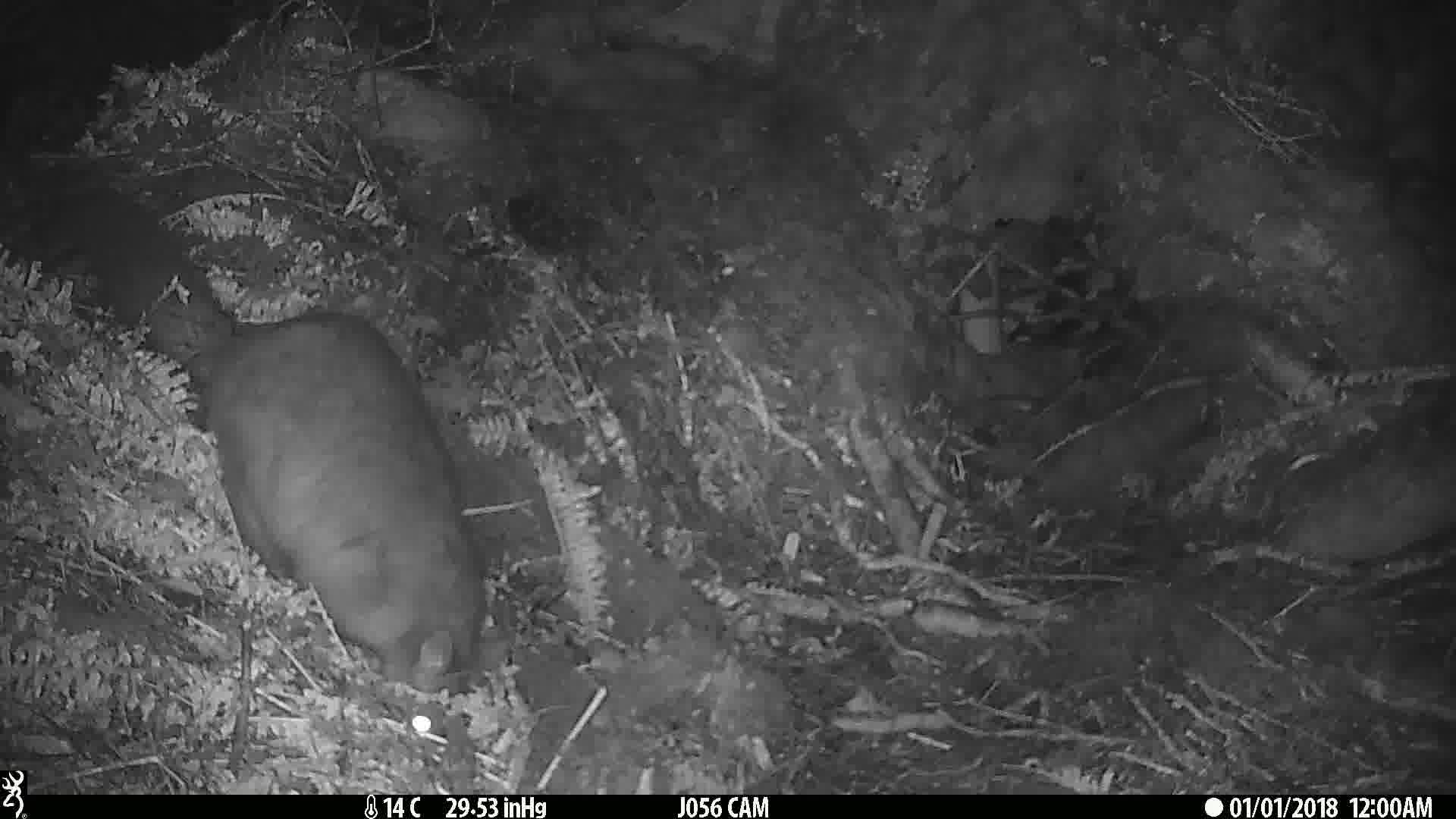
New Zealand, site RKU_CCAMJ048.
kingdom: Animalia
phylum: Chordata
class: Mammalia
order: Diprotodontia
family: Phalangeridae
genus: Trichosurus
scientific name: Trichosurus vulpecula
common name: common brushtail possum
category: possum